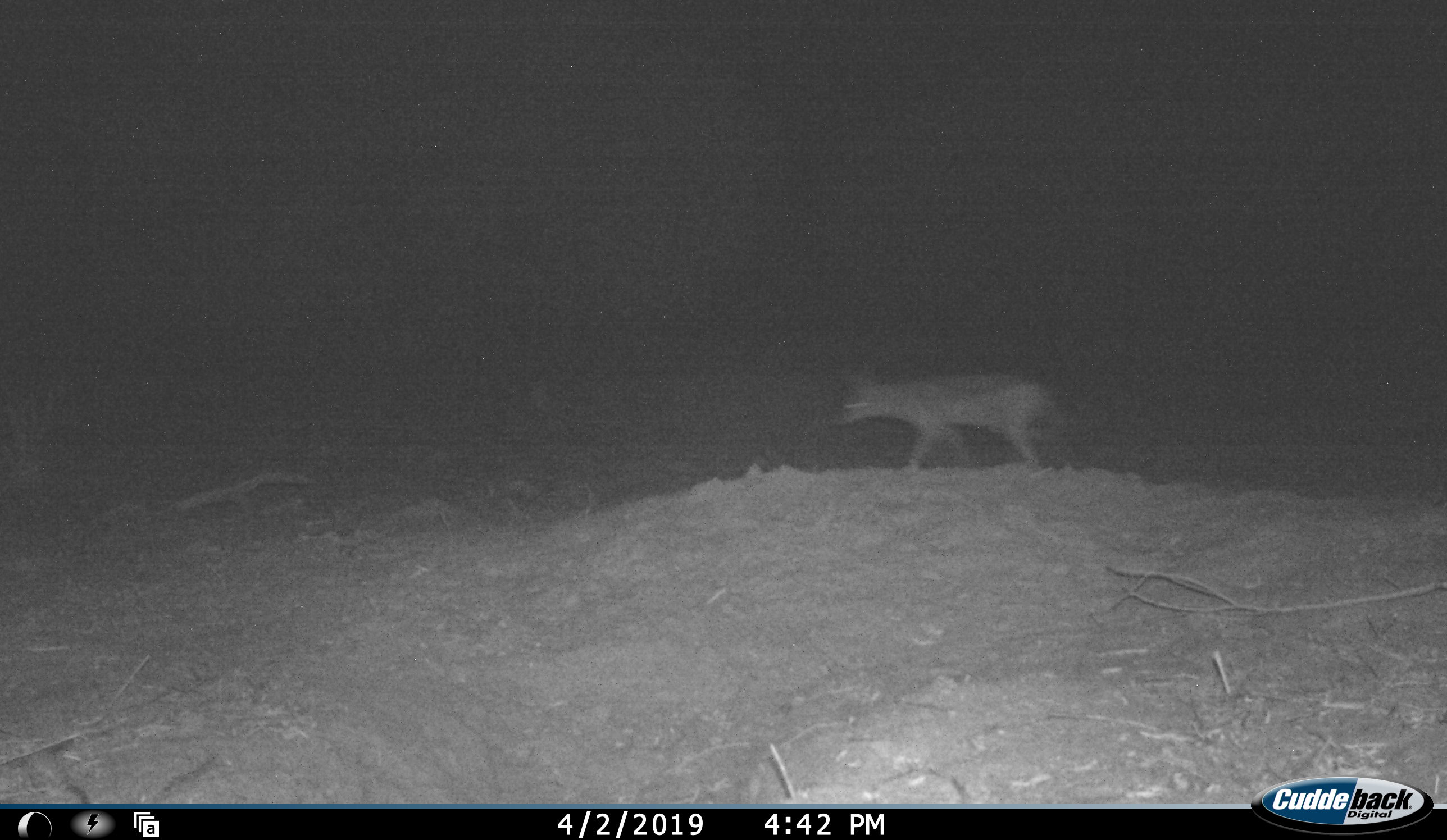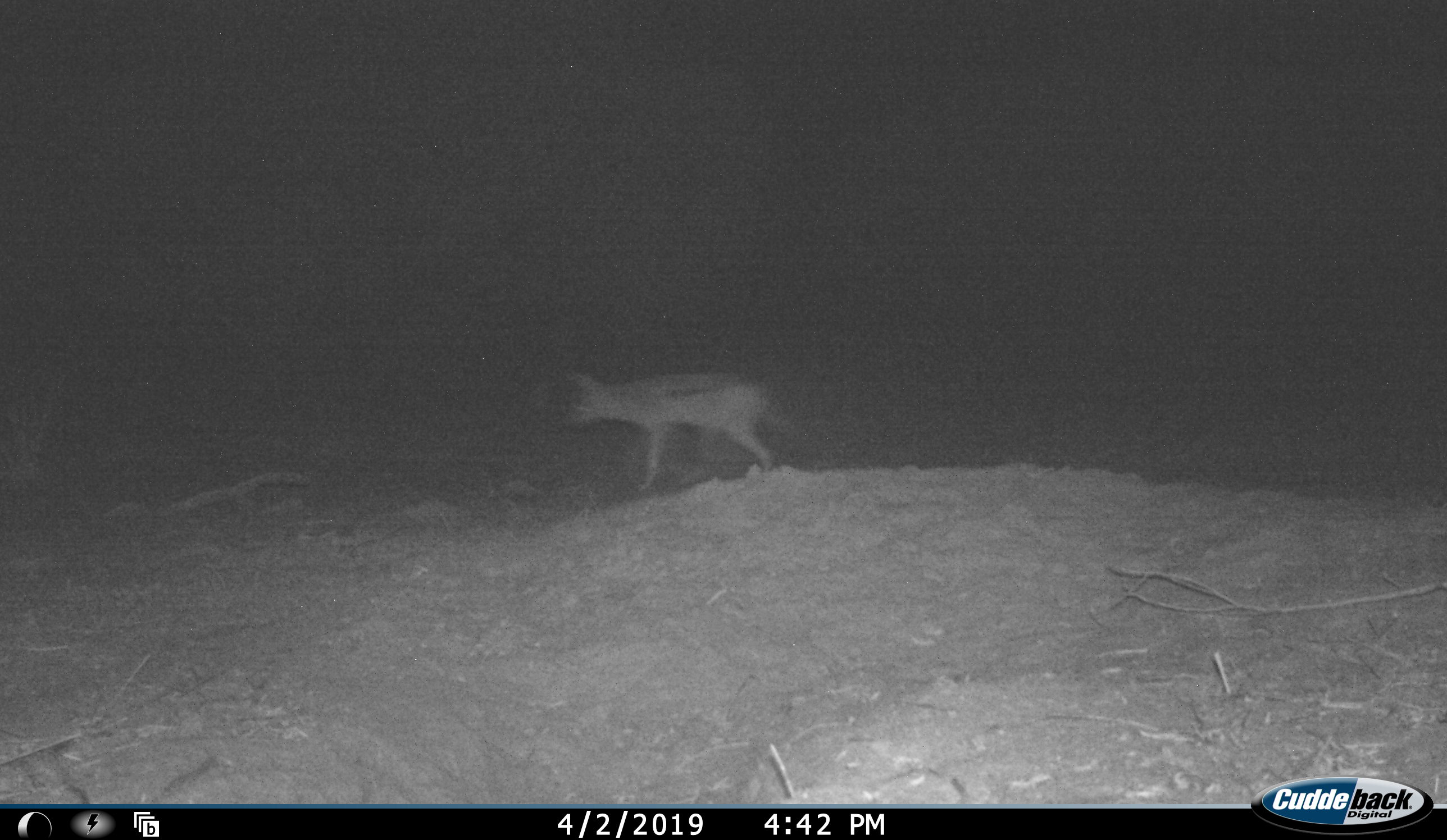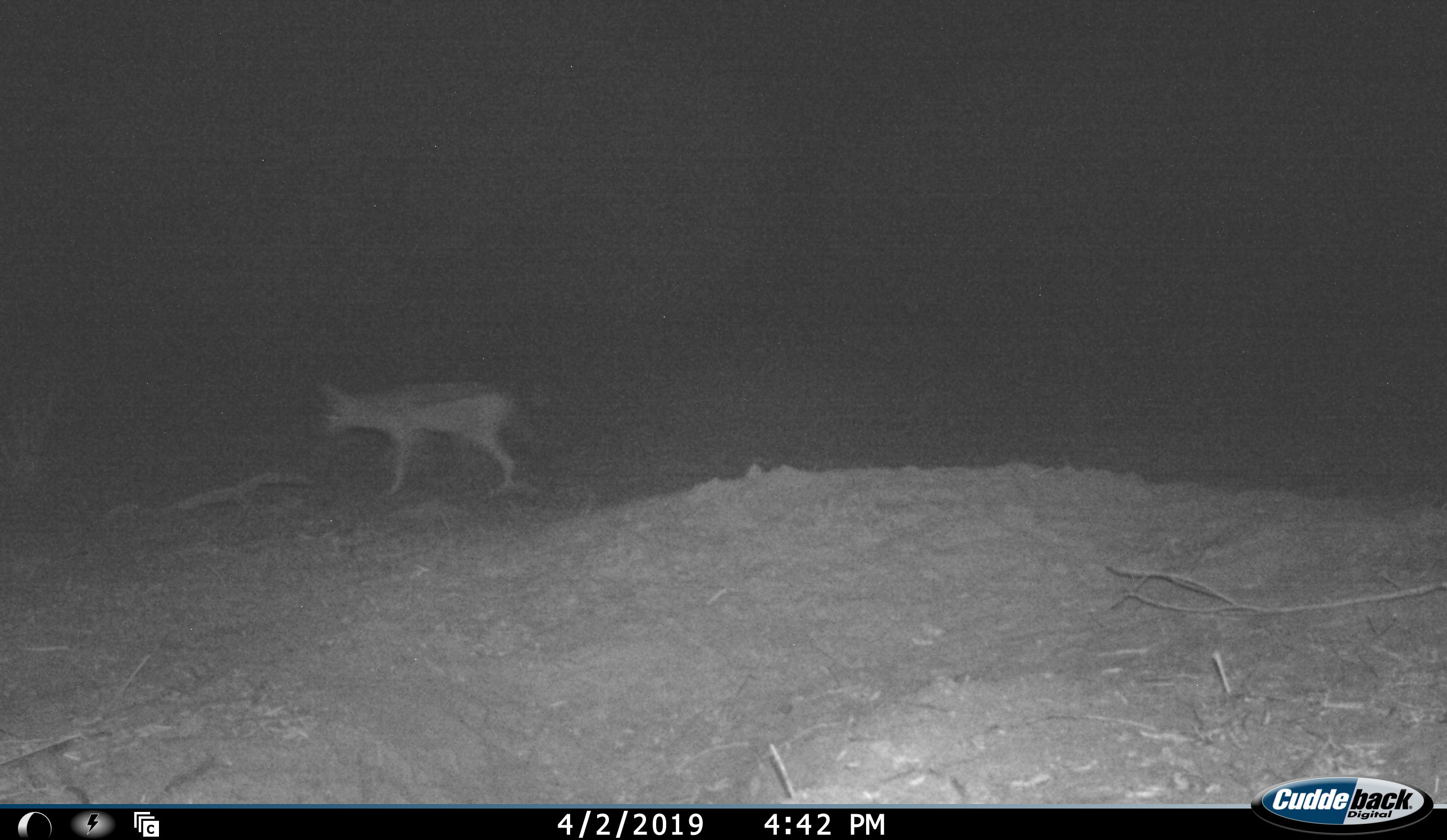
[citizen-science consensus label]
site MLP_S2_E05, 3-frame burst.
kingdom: Animalia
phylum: Chordata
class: Mammalia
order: Carnivora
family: Canidae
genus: Lupulella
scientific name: Lupulella mesomelas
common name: black-backed jackal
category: jackalblackbacked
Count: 1.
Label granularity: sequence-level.